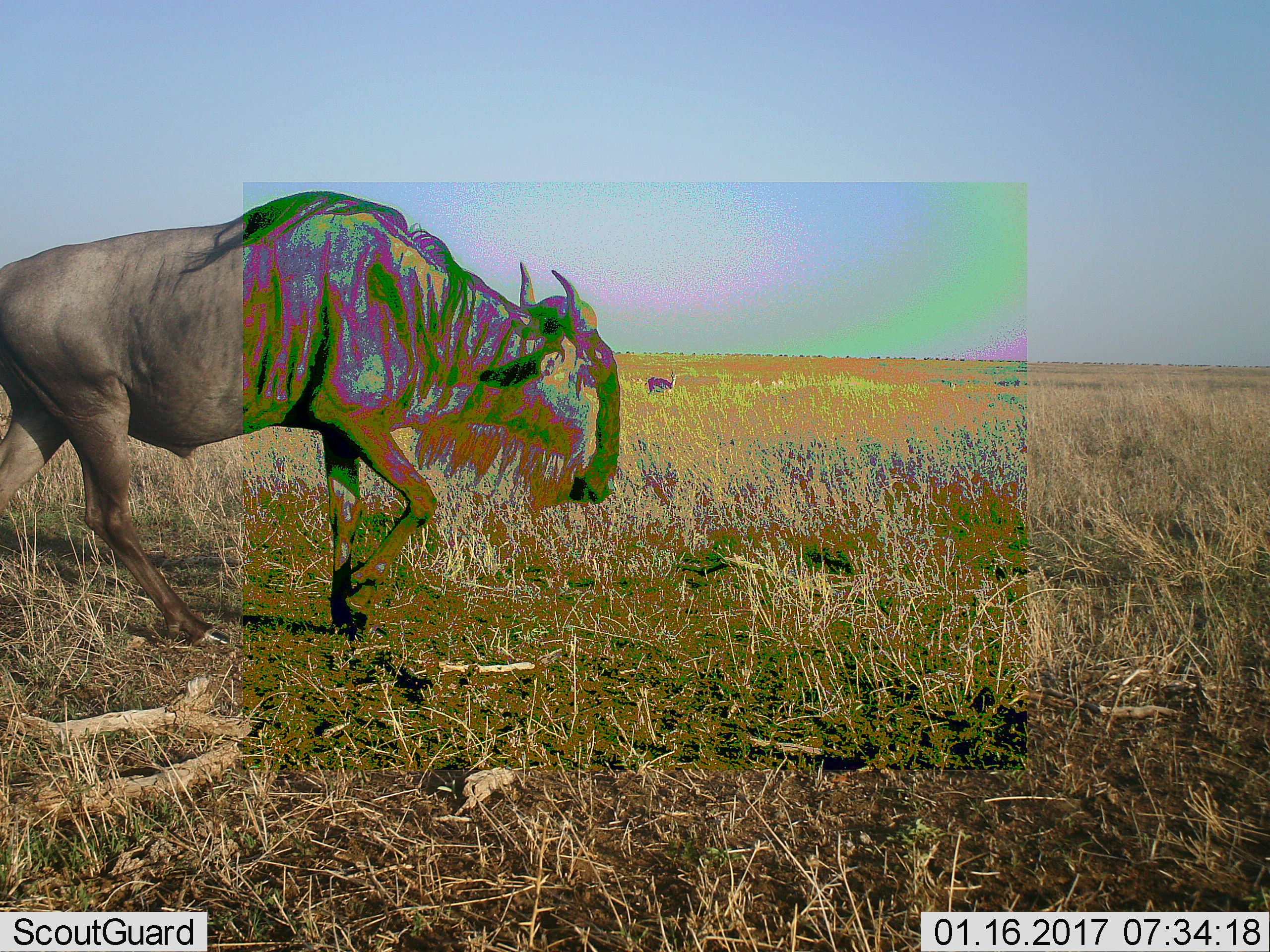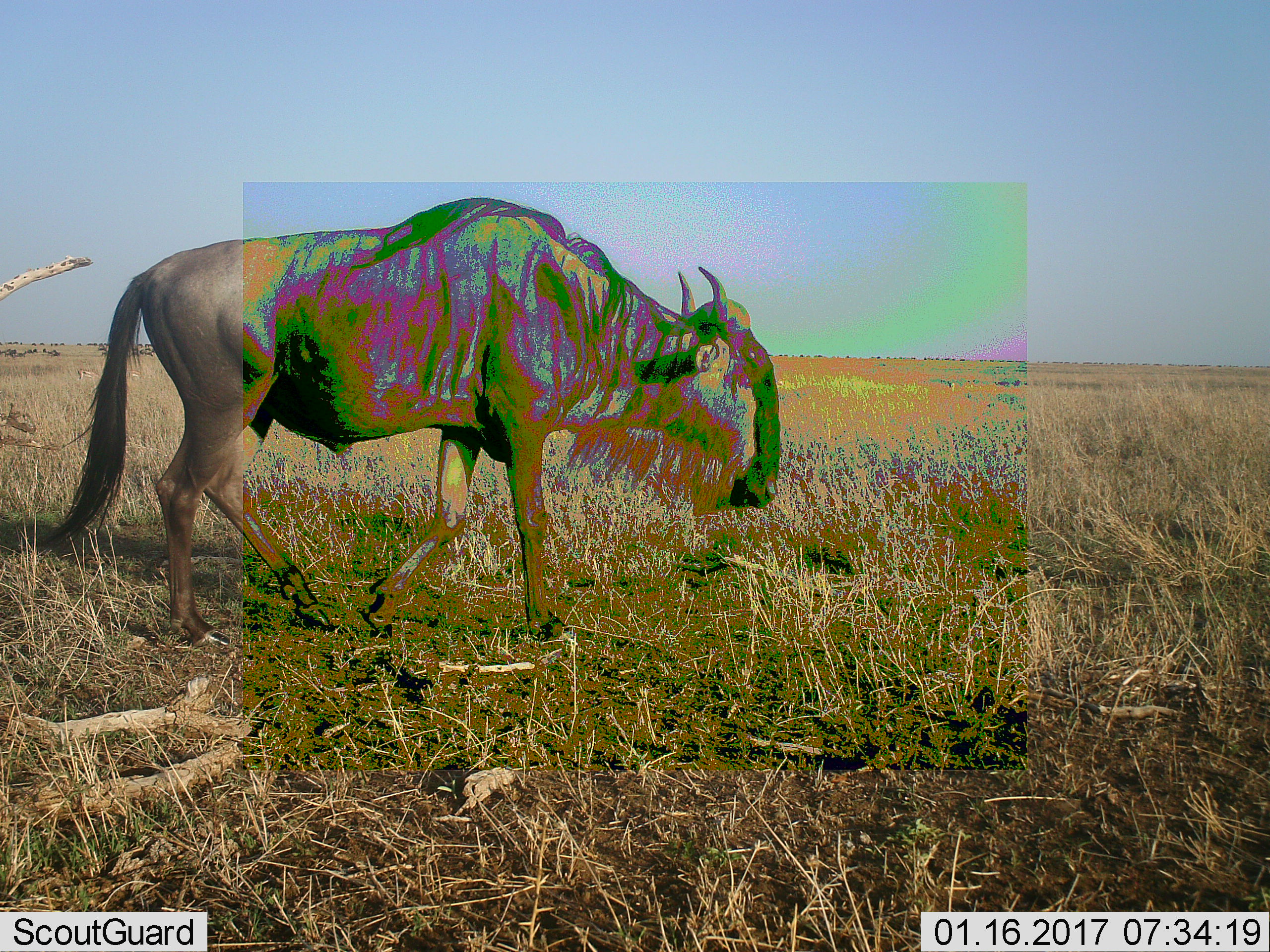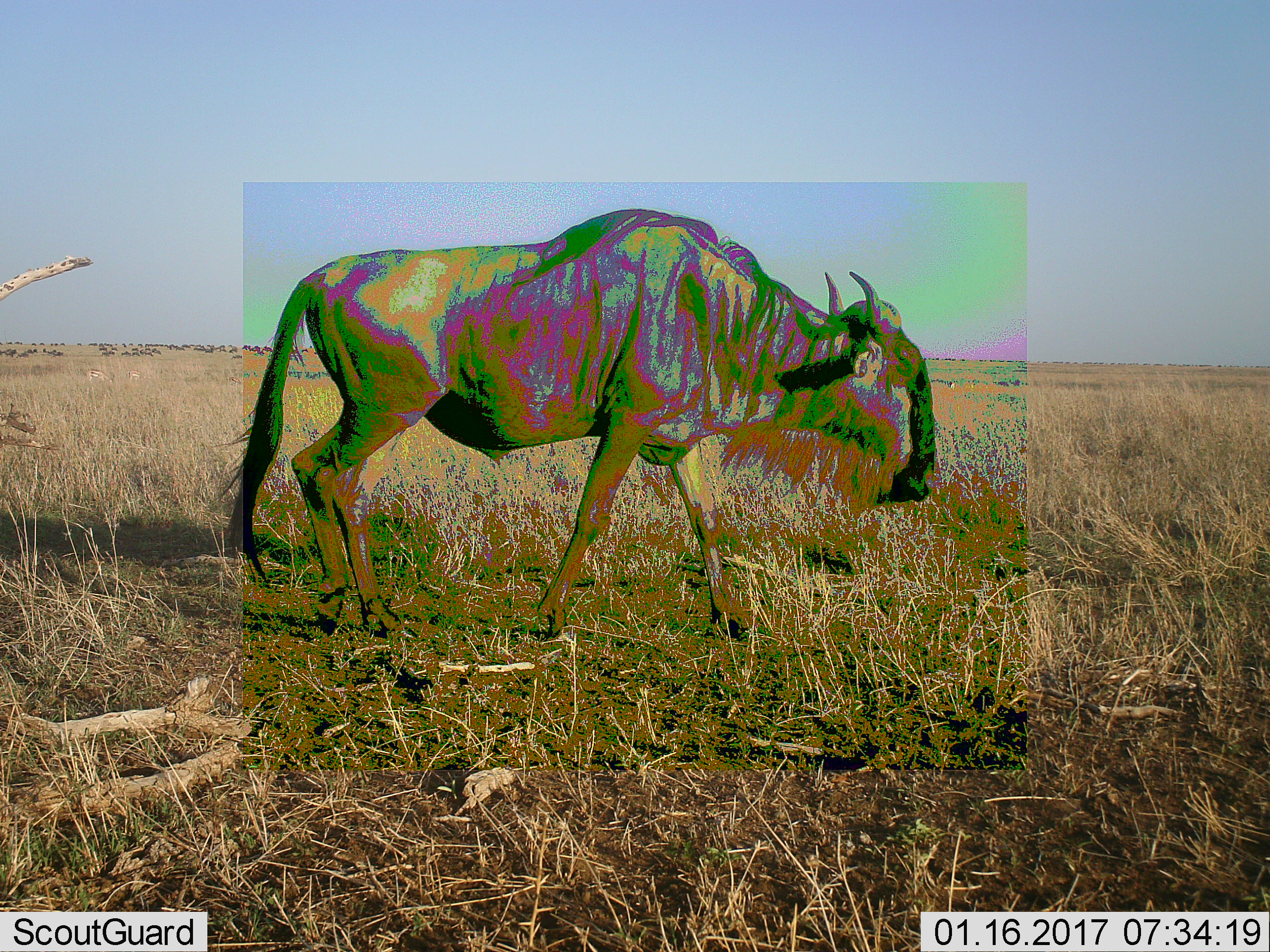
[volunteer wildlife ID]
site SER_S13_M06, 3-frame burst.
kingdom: Animalia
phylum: Chordata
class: Mammalia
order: Artiodactyla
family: Bovidae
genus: Connochaetes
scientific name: Connochaetes taurinus taurinus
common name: blue wildebeest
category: wildebeestblue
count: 1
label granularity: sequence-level